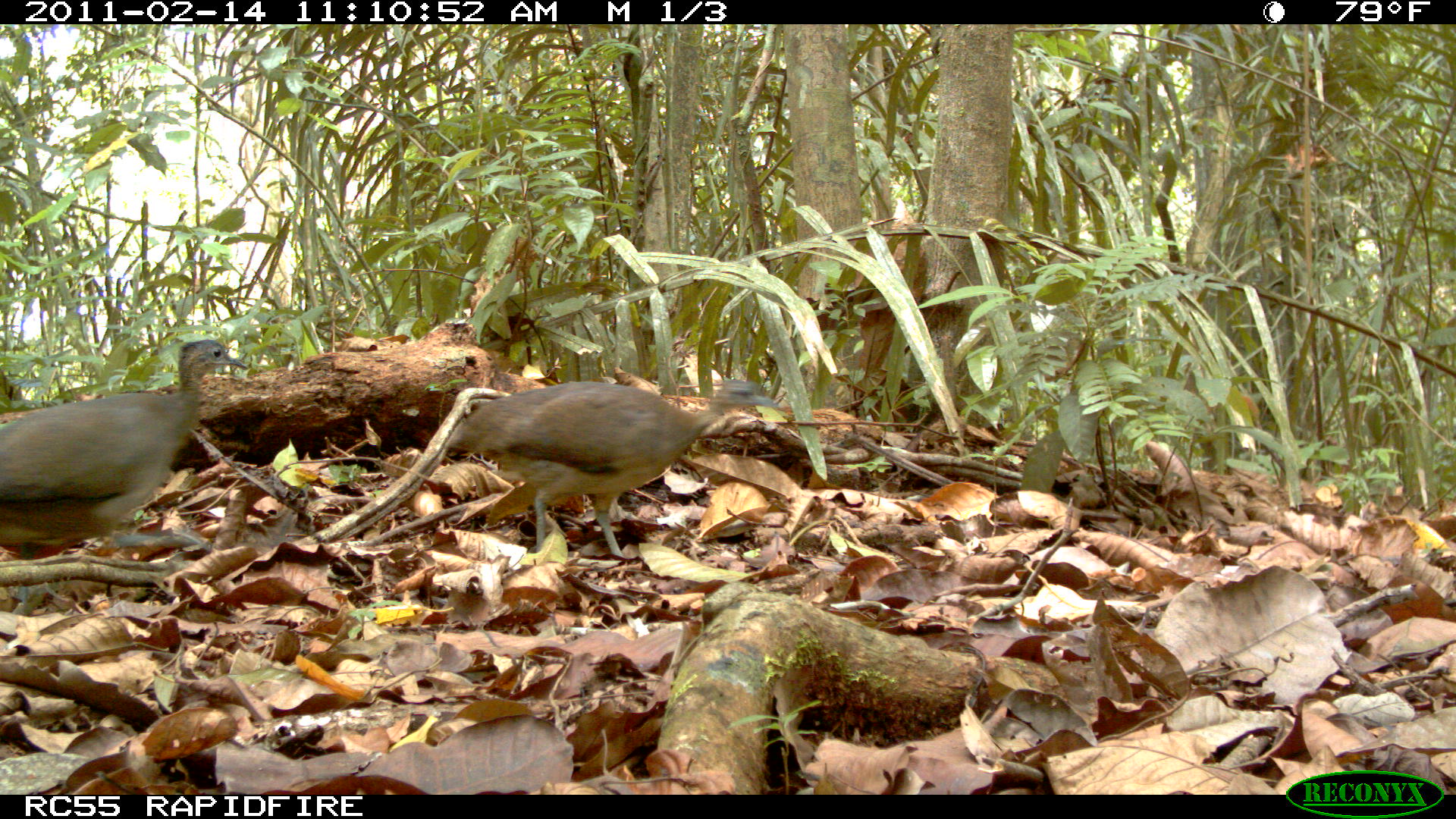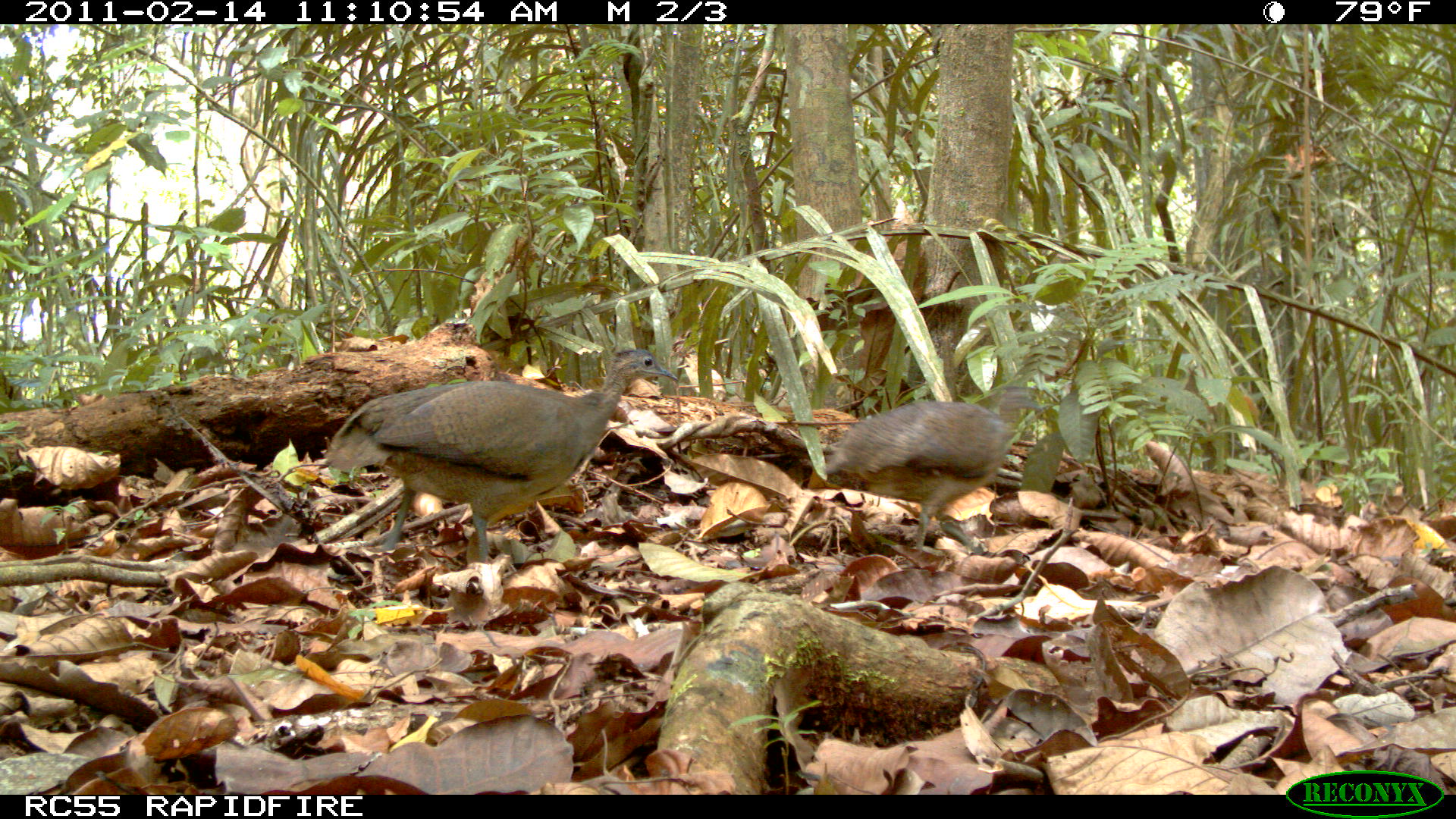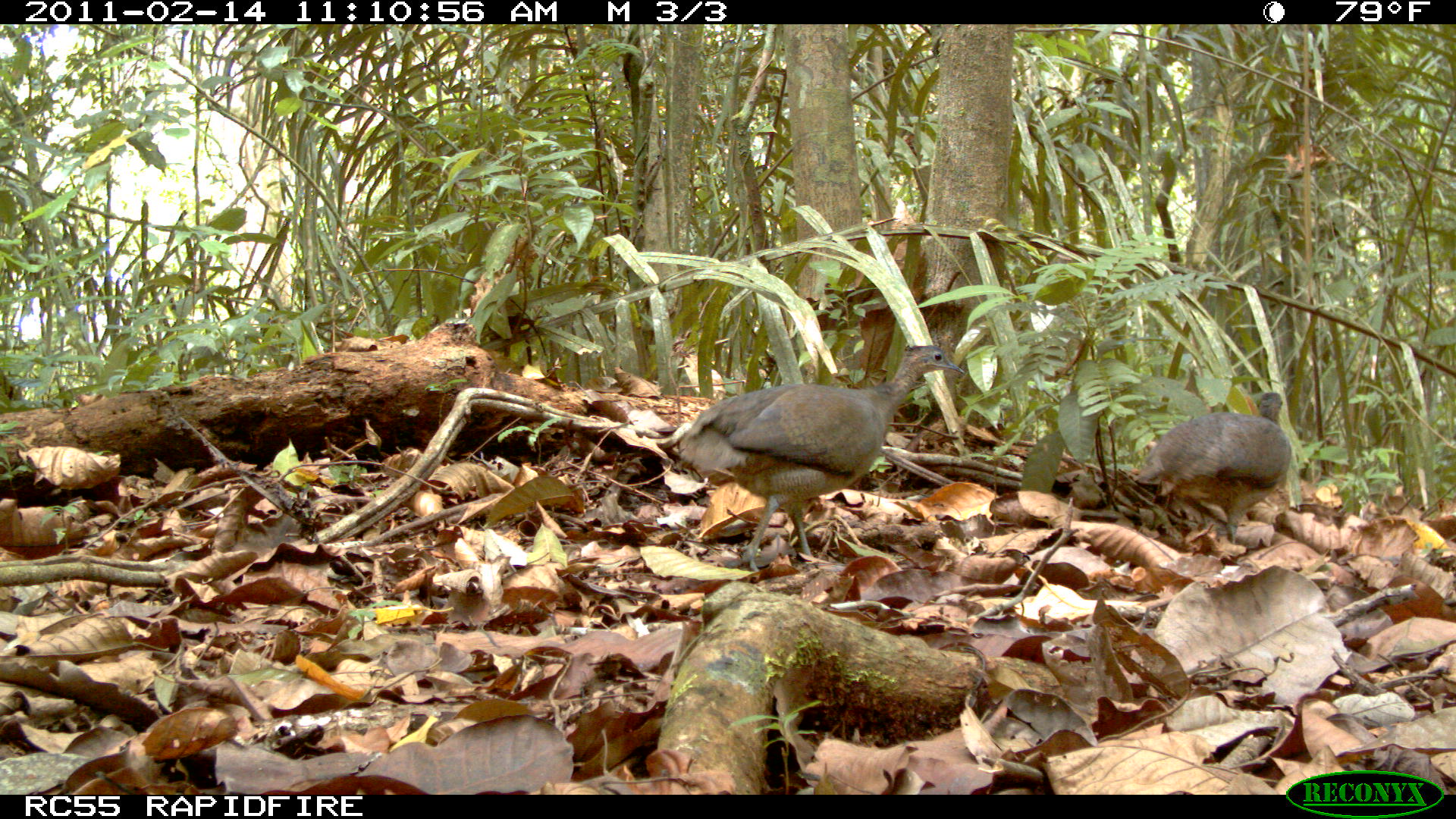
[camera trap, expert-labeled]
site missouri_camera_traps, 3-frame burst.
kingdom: Animalia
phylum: Chordata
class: Aves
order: Tinamiformes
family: Tinamidae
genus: Tinamus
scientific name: Tinamus major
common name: great tinamou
Great tinamou (Tinamus major). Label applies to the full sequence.